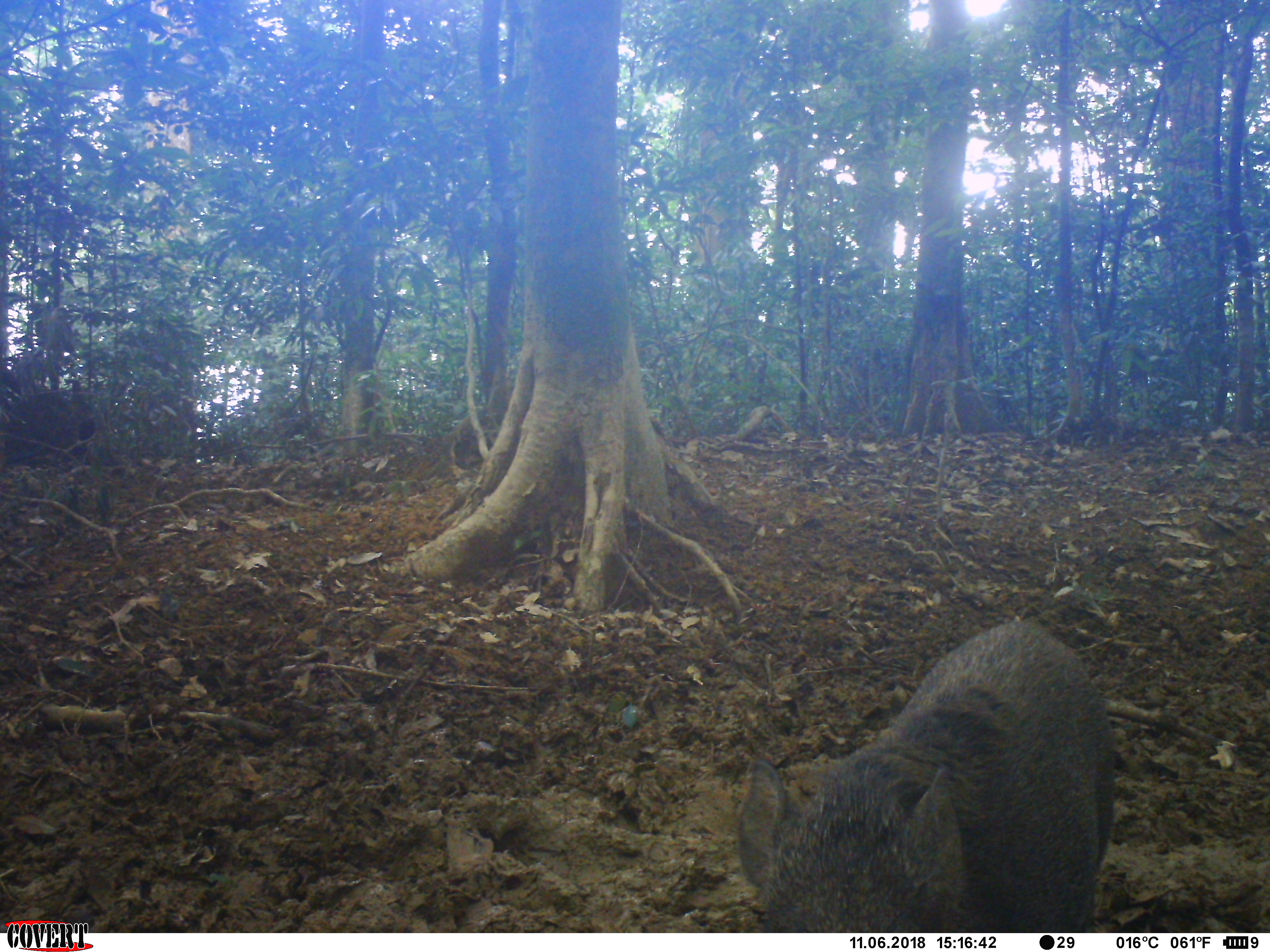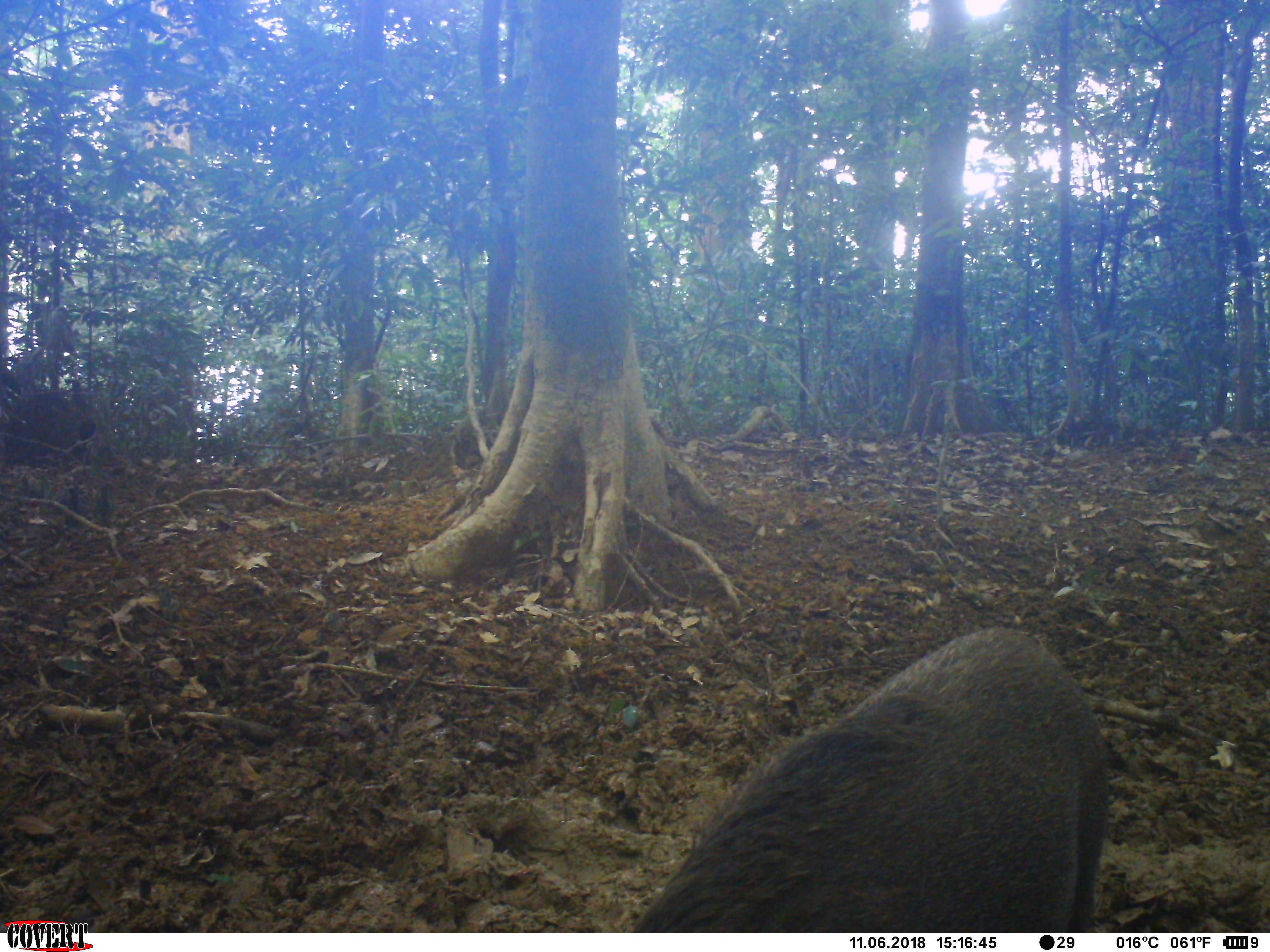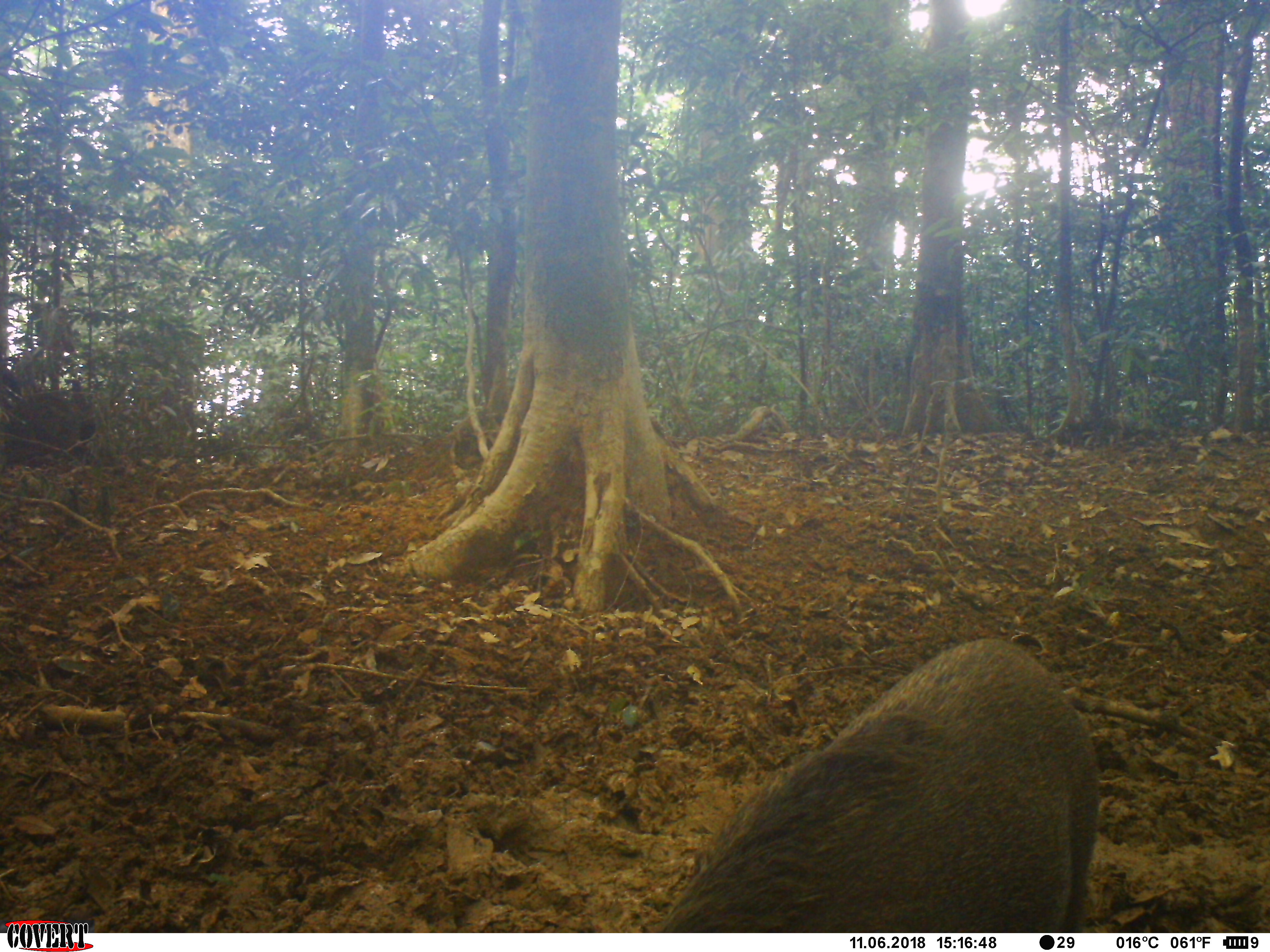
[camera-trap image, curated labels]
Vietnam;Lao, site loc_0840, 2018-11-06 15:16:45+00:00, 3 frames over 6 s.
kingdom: Animalia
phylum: Chordata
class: Mammalia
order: Artiodactyla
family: Suidae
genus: Sus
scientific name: Sus scrofa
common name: eurasian wild pig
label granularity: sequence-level